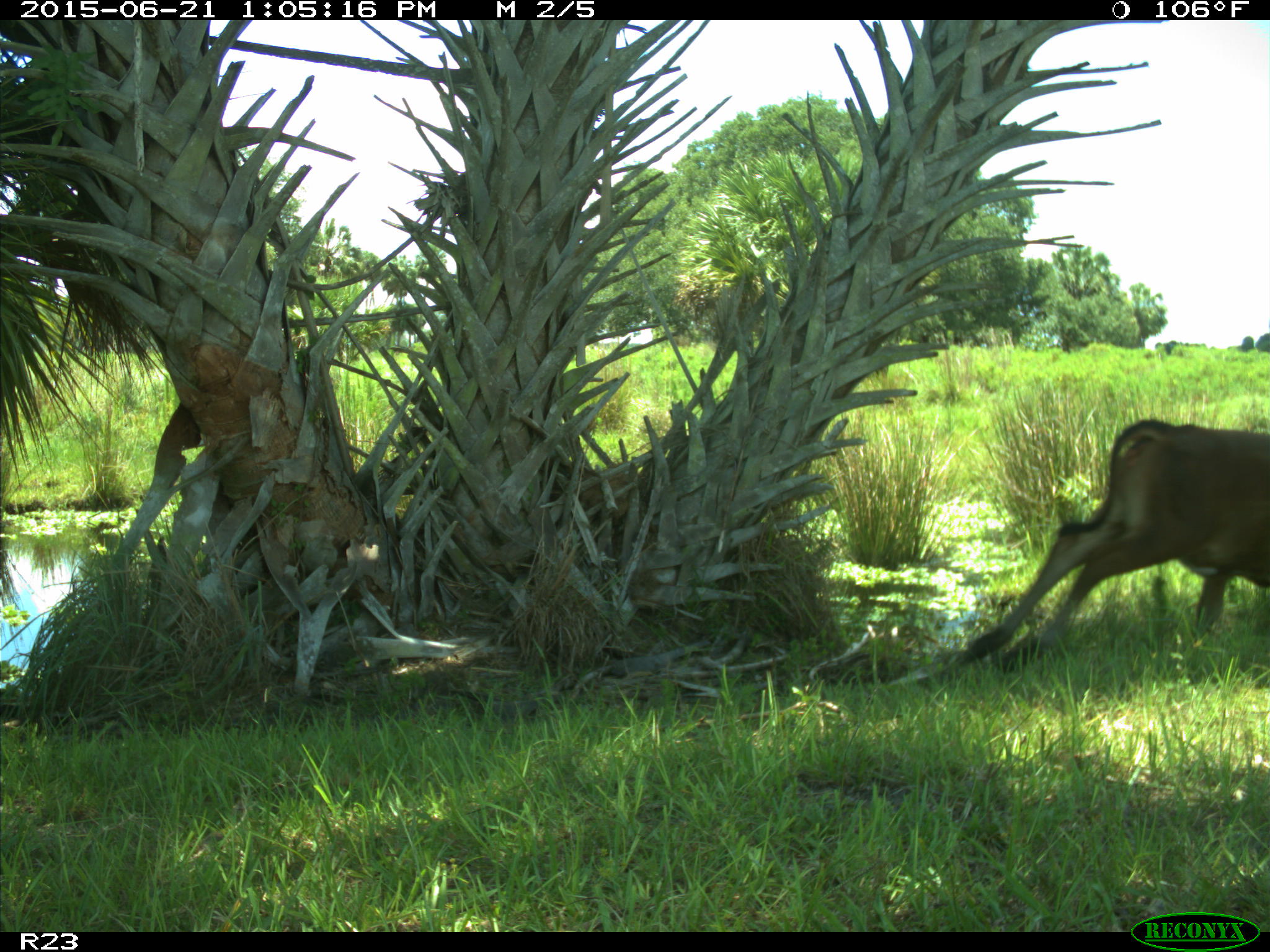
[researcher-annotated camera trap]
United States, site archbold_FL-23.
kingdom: Animalia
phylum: Chordata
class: Mammalia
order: Artiodactyla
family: Bovidae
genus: Bos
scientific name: Bos taurus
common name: domestic cow